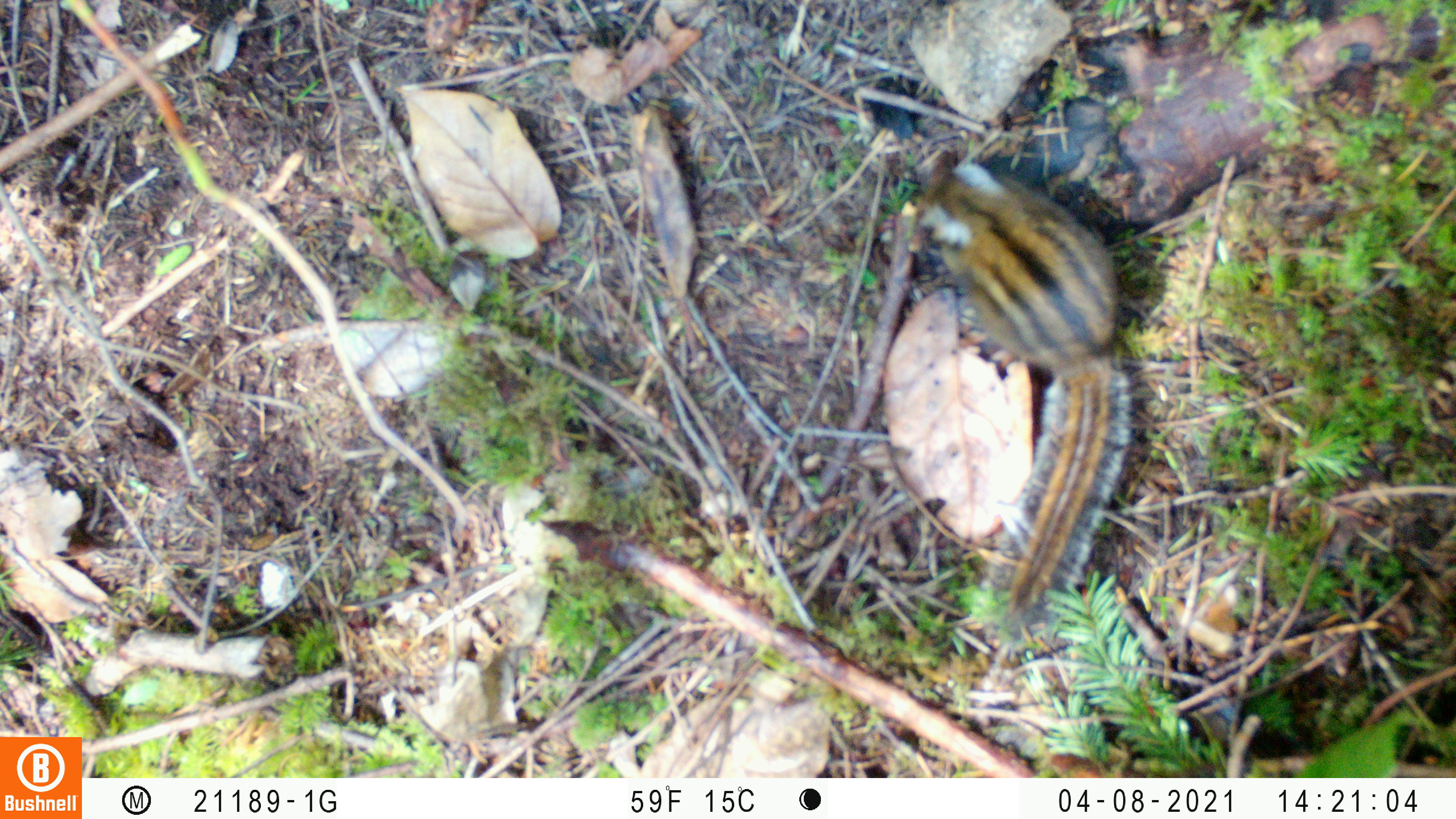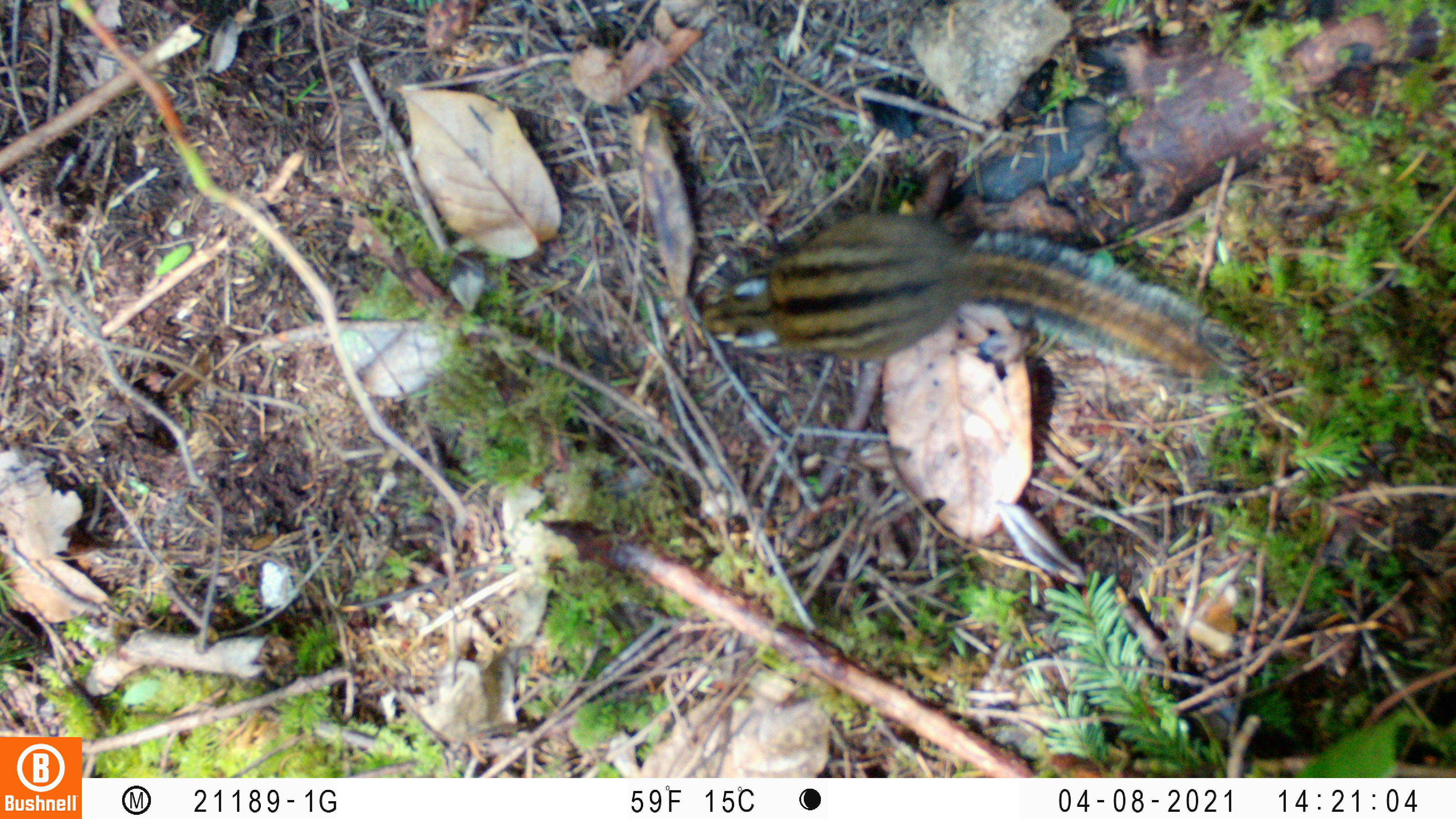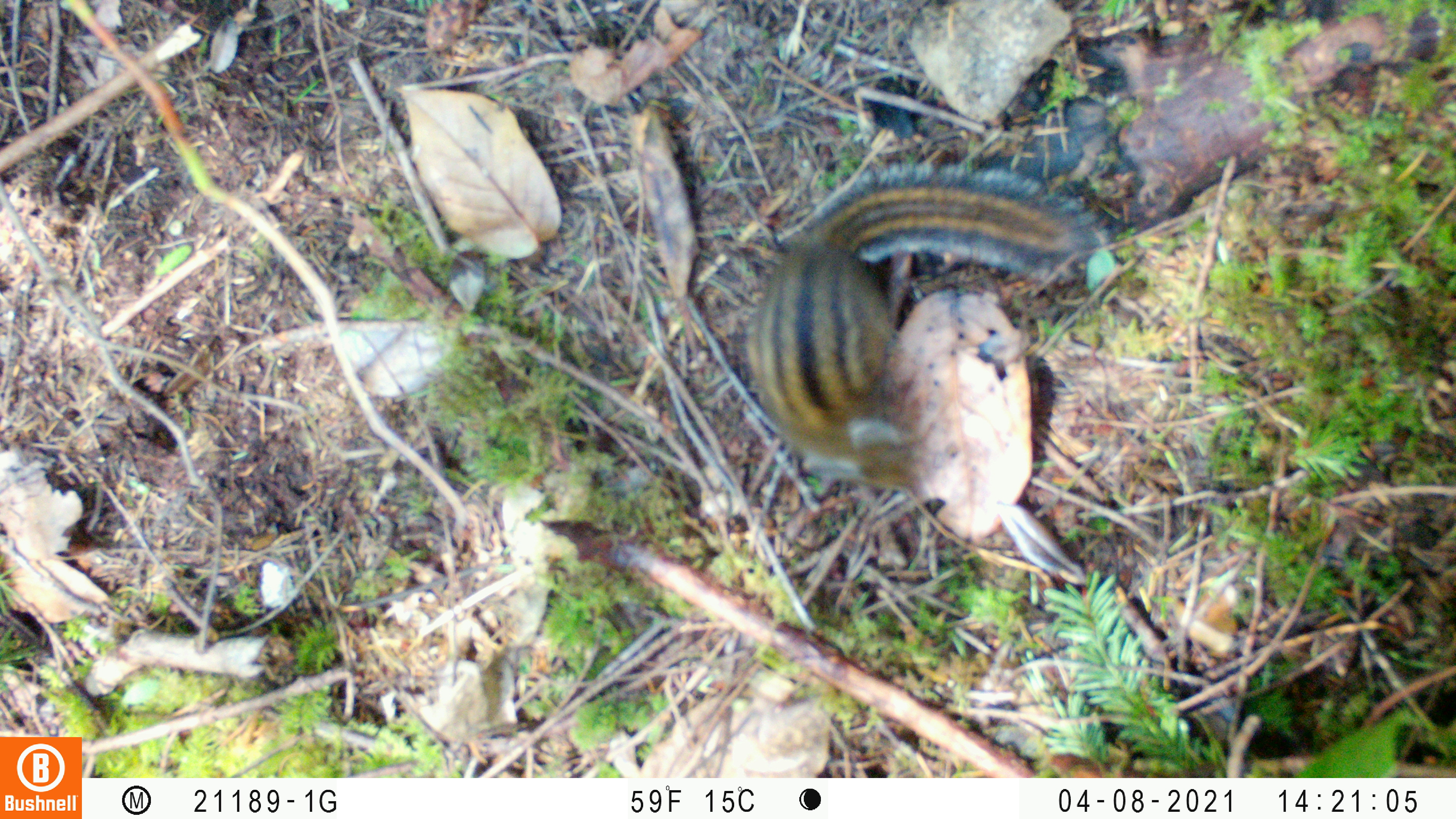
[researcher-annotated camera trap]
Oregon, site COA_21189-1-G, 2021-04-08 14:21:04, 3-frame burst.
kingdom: Animalia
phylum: Chordata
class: Mammalia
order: Rodentia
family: Sciuridae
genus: Neotamias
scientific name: Neotamias townsendii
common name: townsend's chipmunk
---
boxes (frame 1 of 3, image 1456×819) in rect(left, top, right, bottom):
townsend's chipmunk: rect(907, 150, 1150, 647)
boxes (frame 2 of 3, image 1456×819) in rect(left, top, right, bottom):
townsend's chipmunk: rect(682, 200, 1242, 404)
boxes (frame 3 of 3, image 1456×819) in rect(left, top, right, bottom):
townsend's chipmunk: rect(742, 151, 1107, 494)